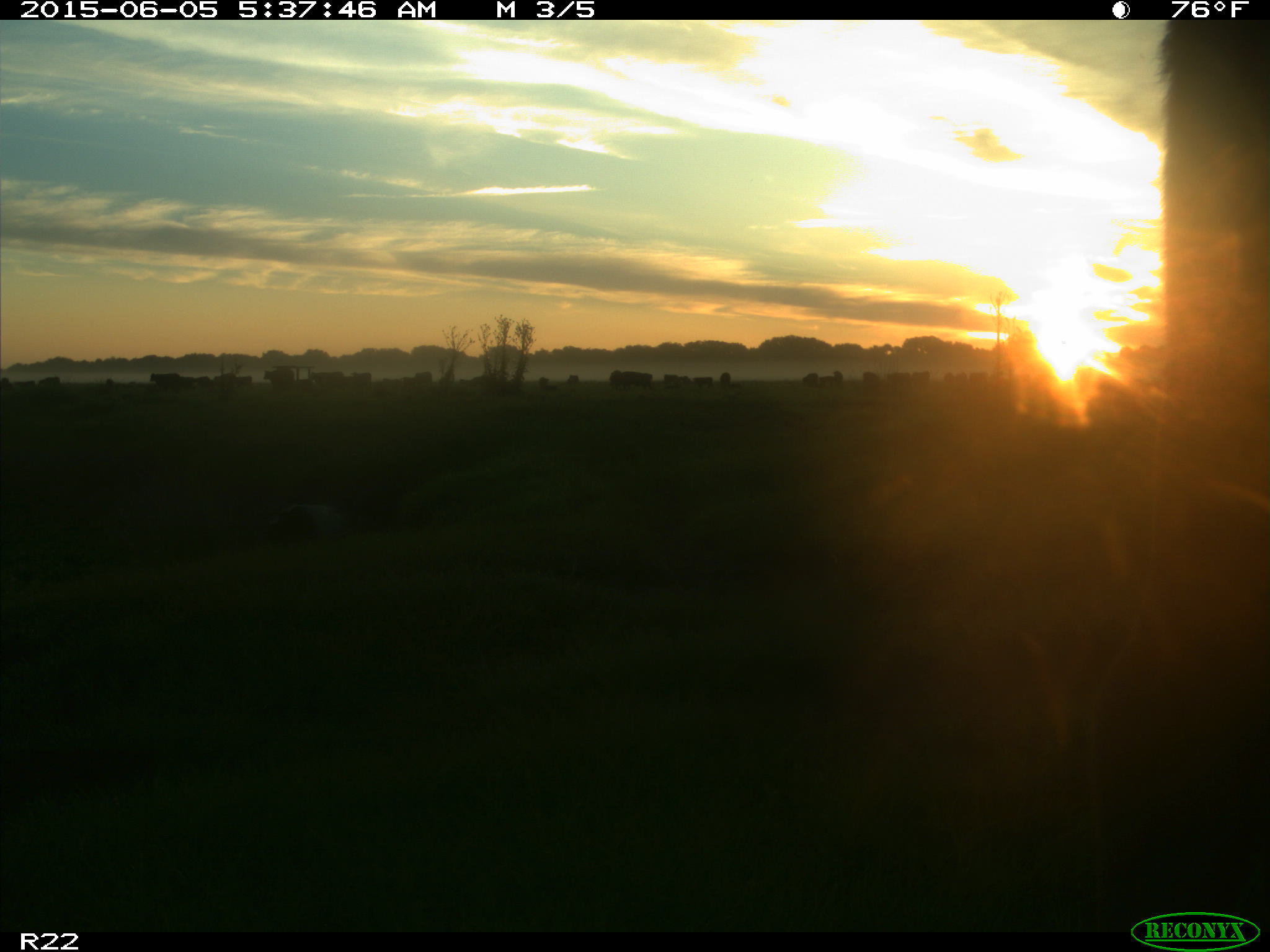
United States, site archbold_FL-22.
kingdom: Animalia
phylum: Chordata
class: Mammalia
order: Artiodactyla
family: Bovidae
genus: Bos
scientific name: Bos taurus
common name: domestic cow